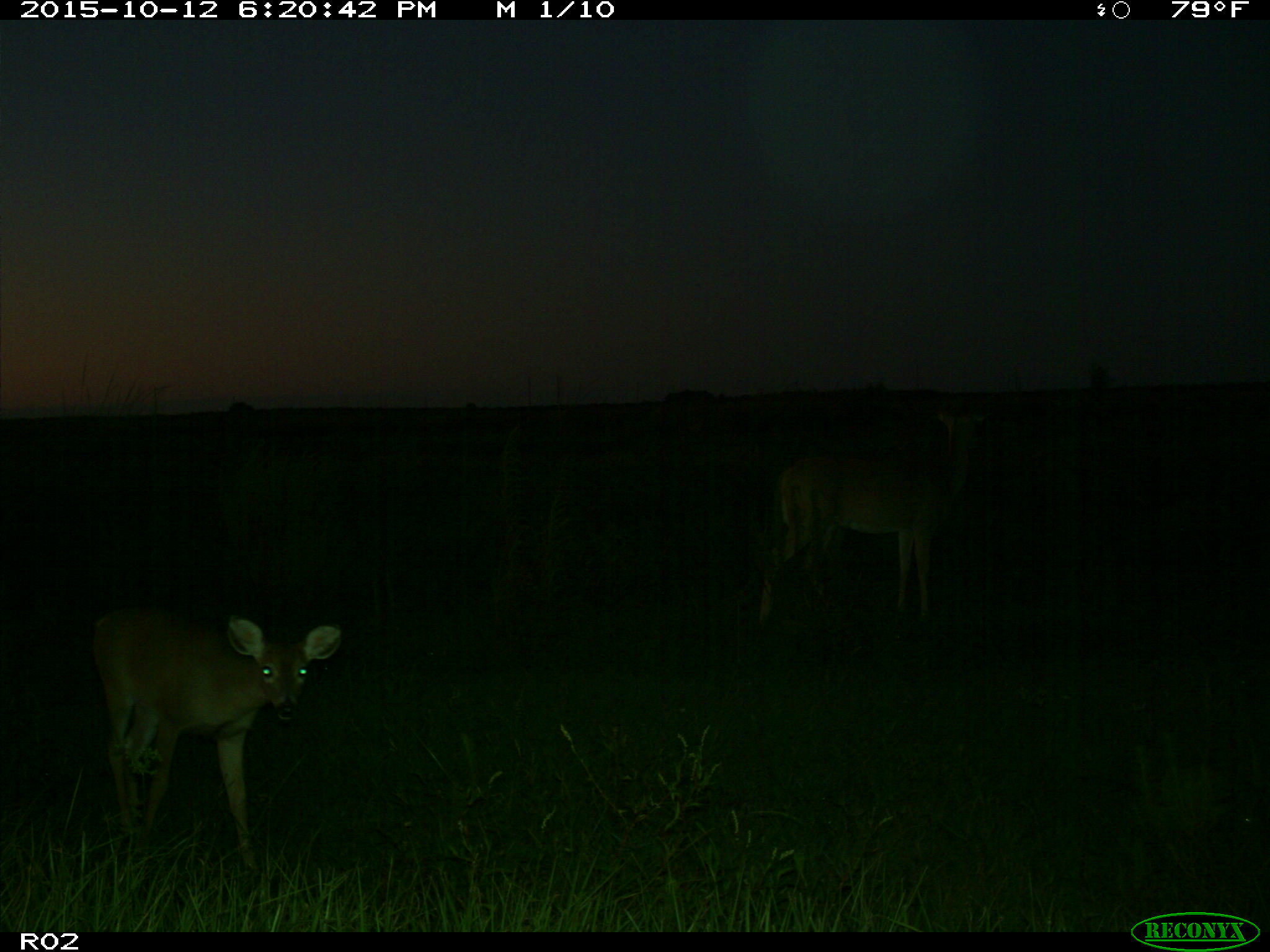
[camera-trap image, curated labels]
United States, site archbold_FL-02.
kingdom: Animalia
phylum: Chordata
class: Mammalia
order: Artiodactyla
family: Cervidae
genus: Odocoileus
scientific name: Odocoileus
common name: deer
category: unidentified deer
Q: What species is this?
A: Unidentified deer (deer) (Odocoileus).